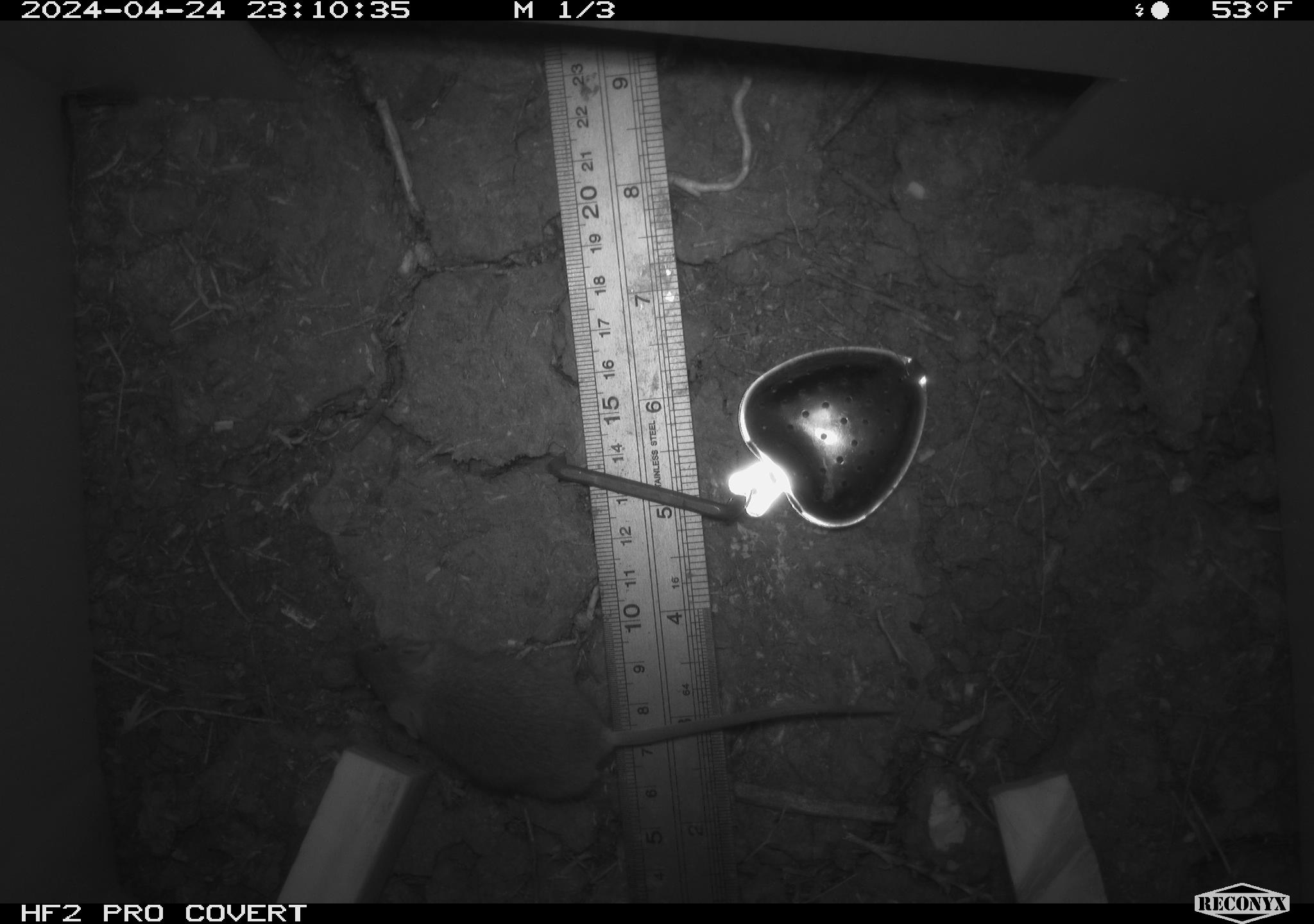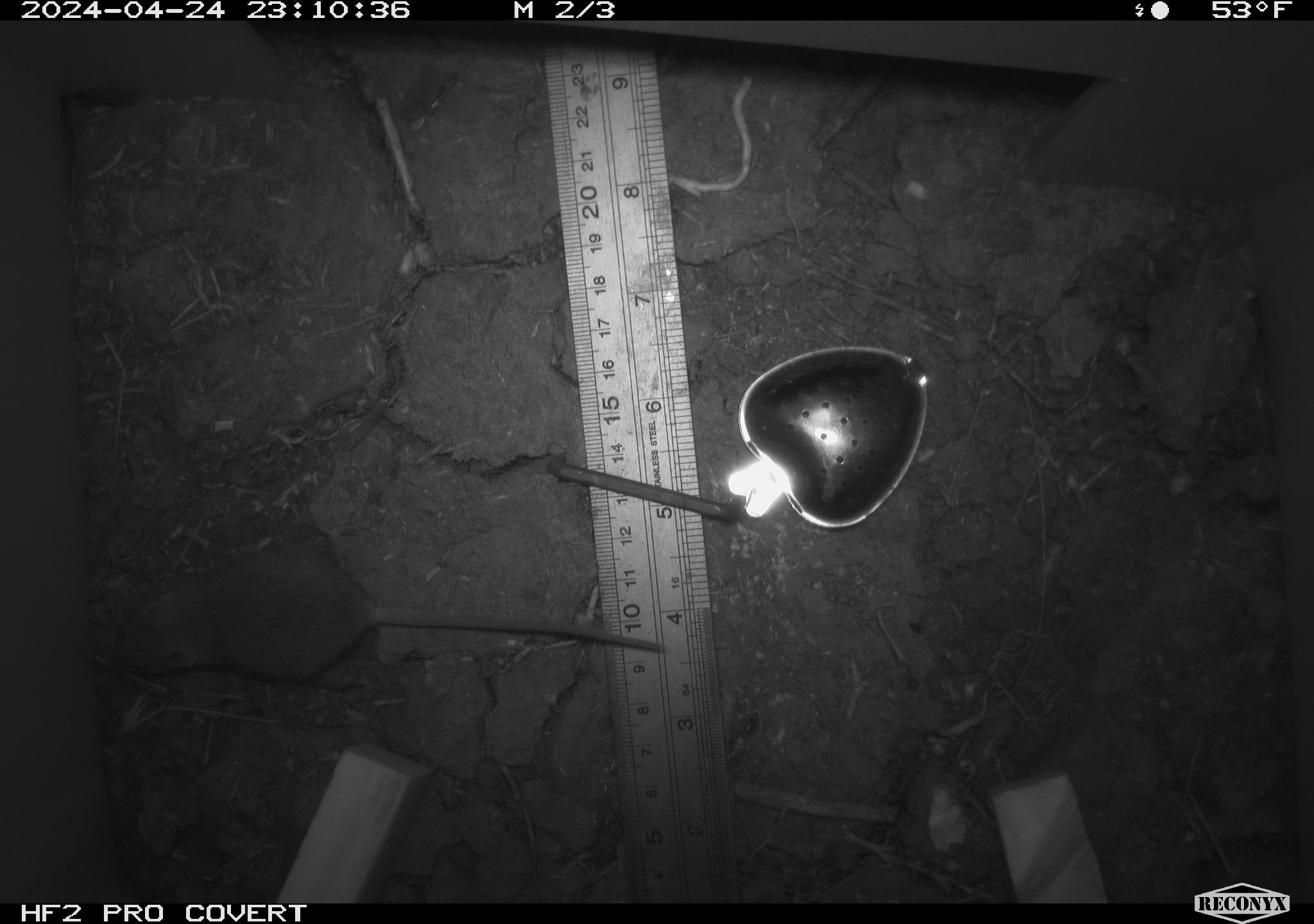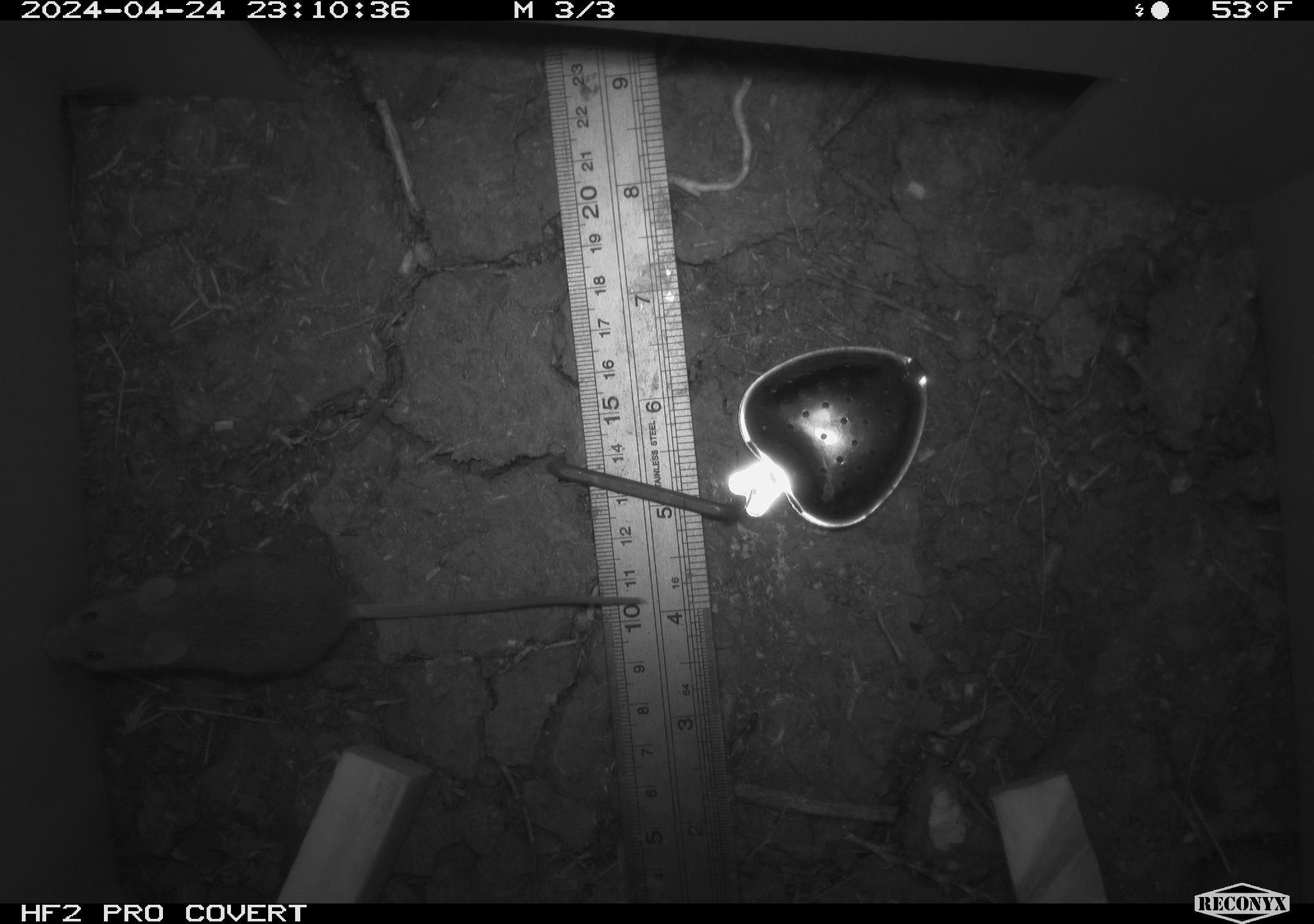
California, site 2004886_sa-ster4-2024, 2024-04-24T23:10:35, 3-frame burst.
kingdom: Animalia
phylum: Chordata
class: Mammalia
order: Rodentia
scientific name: Rodentia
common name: mouse species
Mouse species (Rodentia).